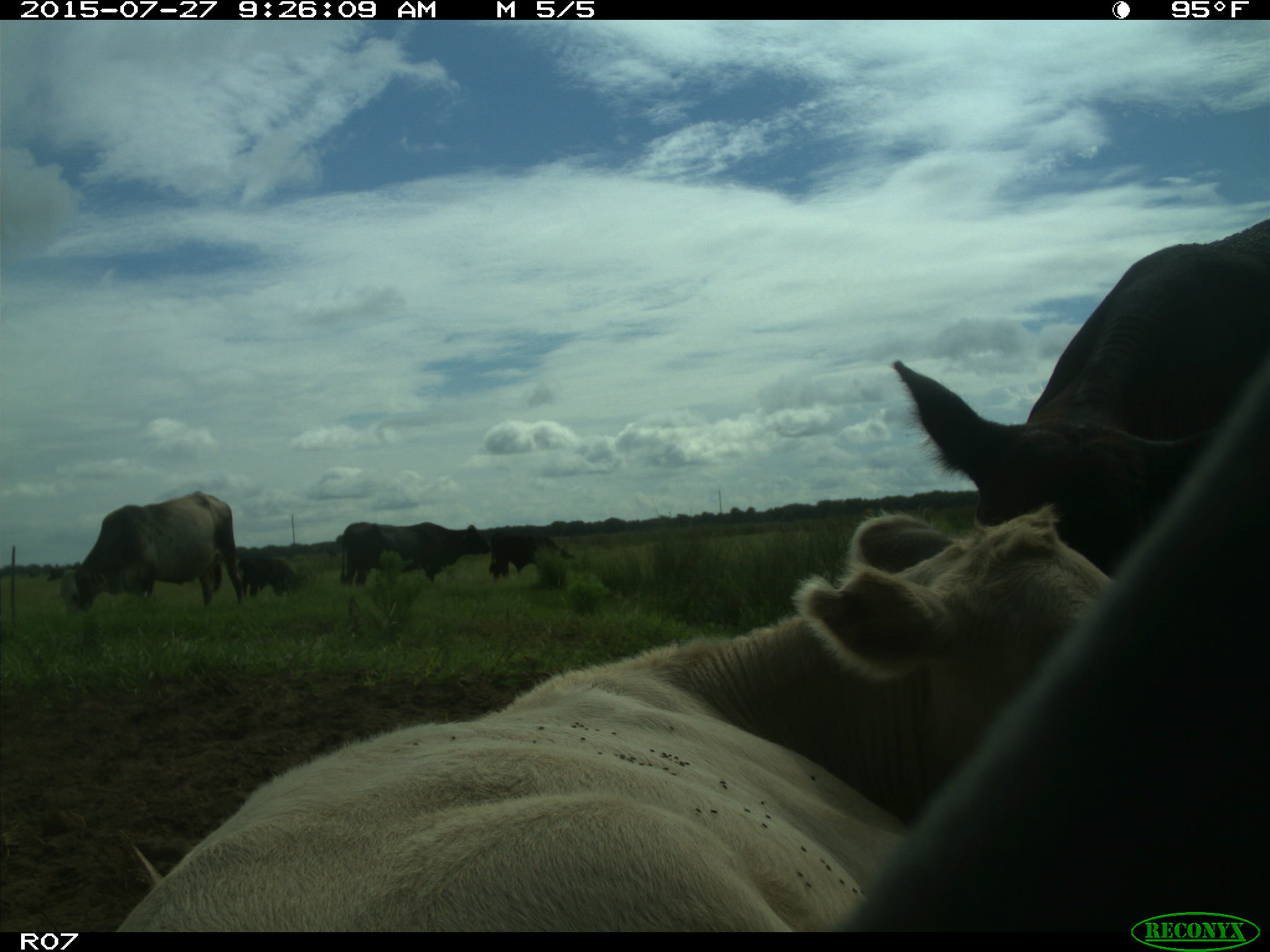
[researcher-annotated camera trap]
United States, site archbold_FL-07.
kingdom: Animalia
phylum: Chordata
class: Mammalia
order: Artiodactyla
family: Bovidae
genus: Bos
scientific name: Bos taurus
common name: domestic cow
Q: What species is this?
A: Bos taurus (domestic cow).